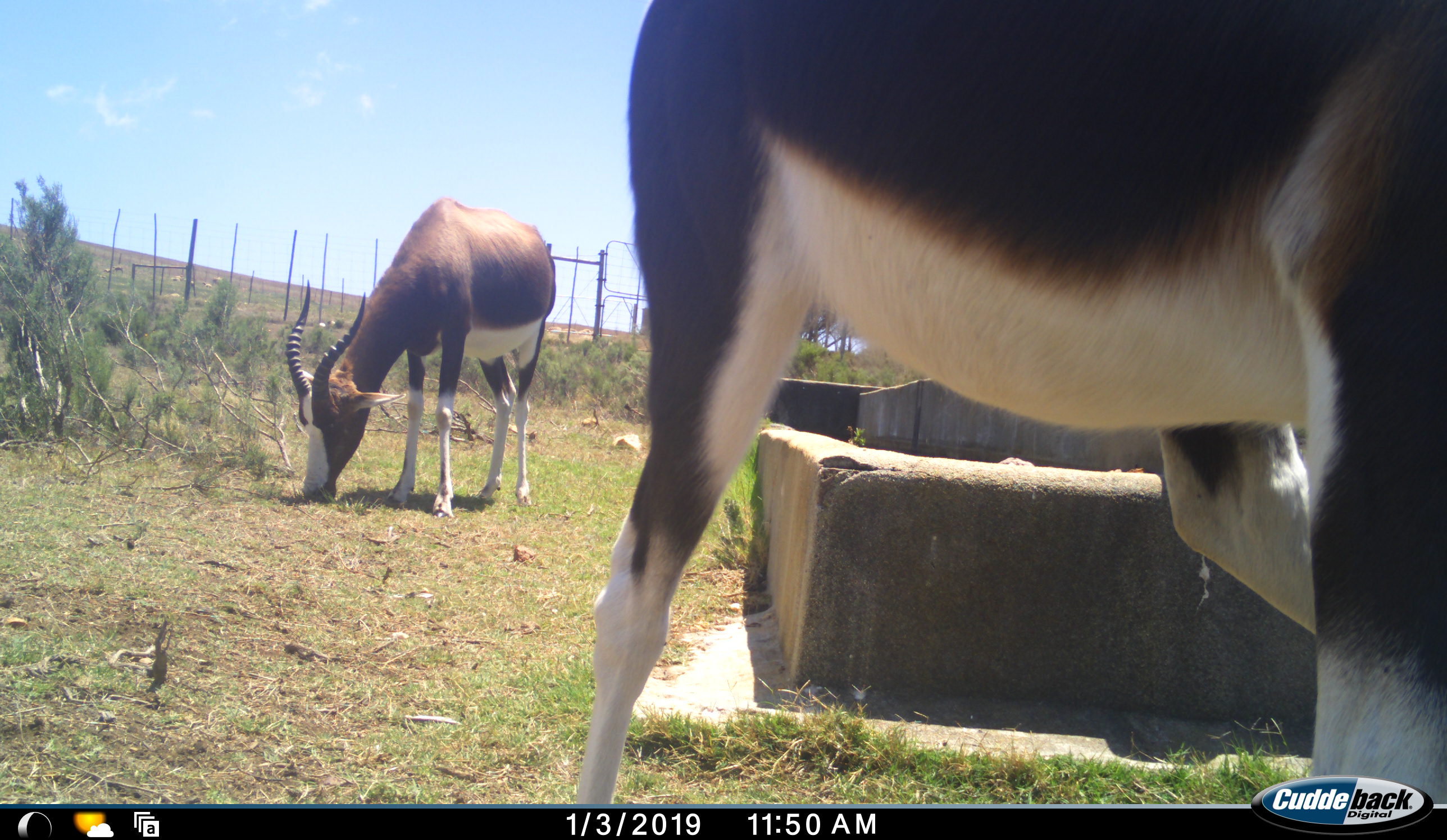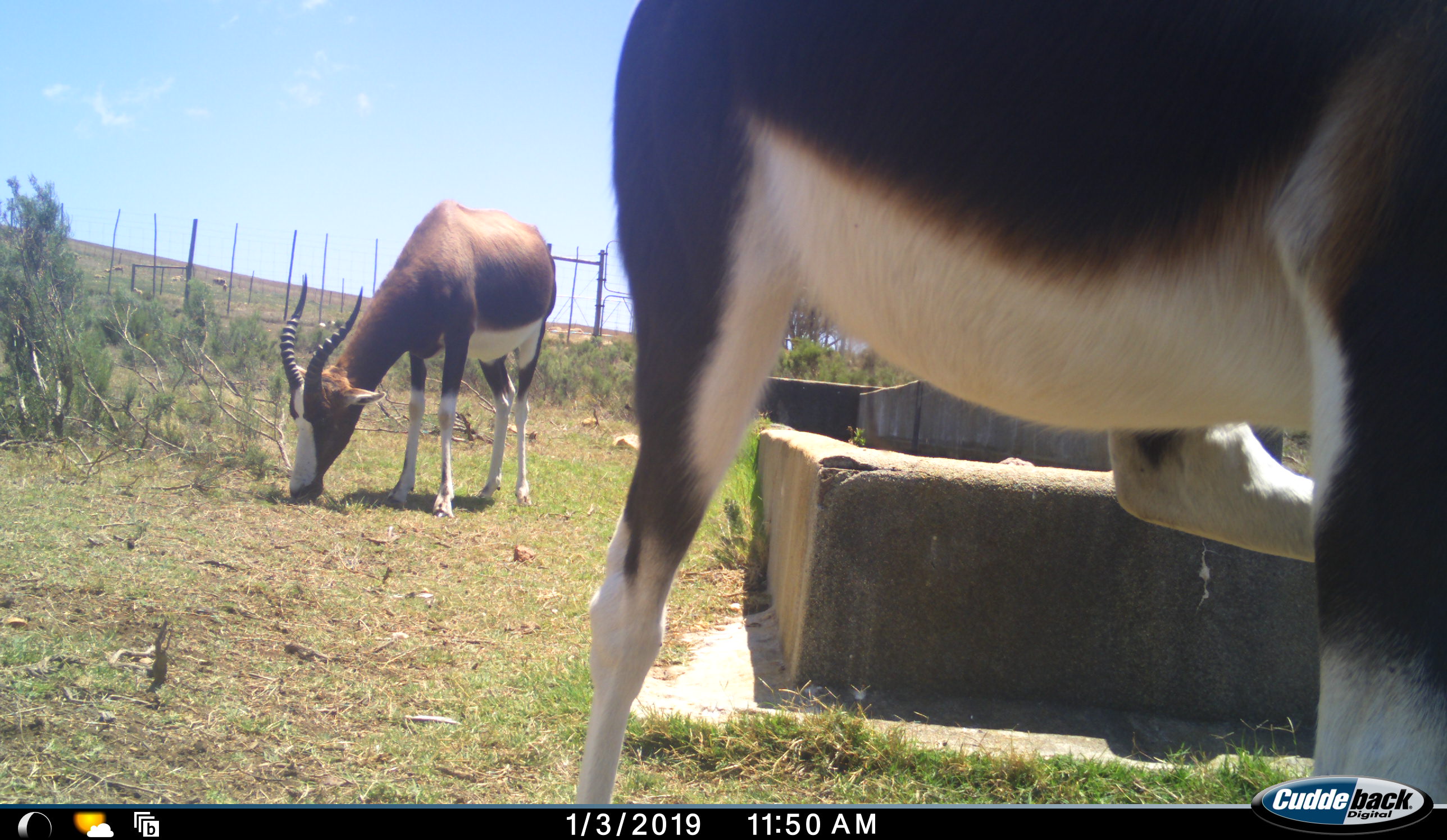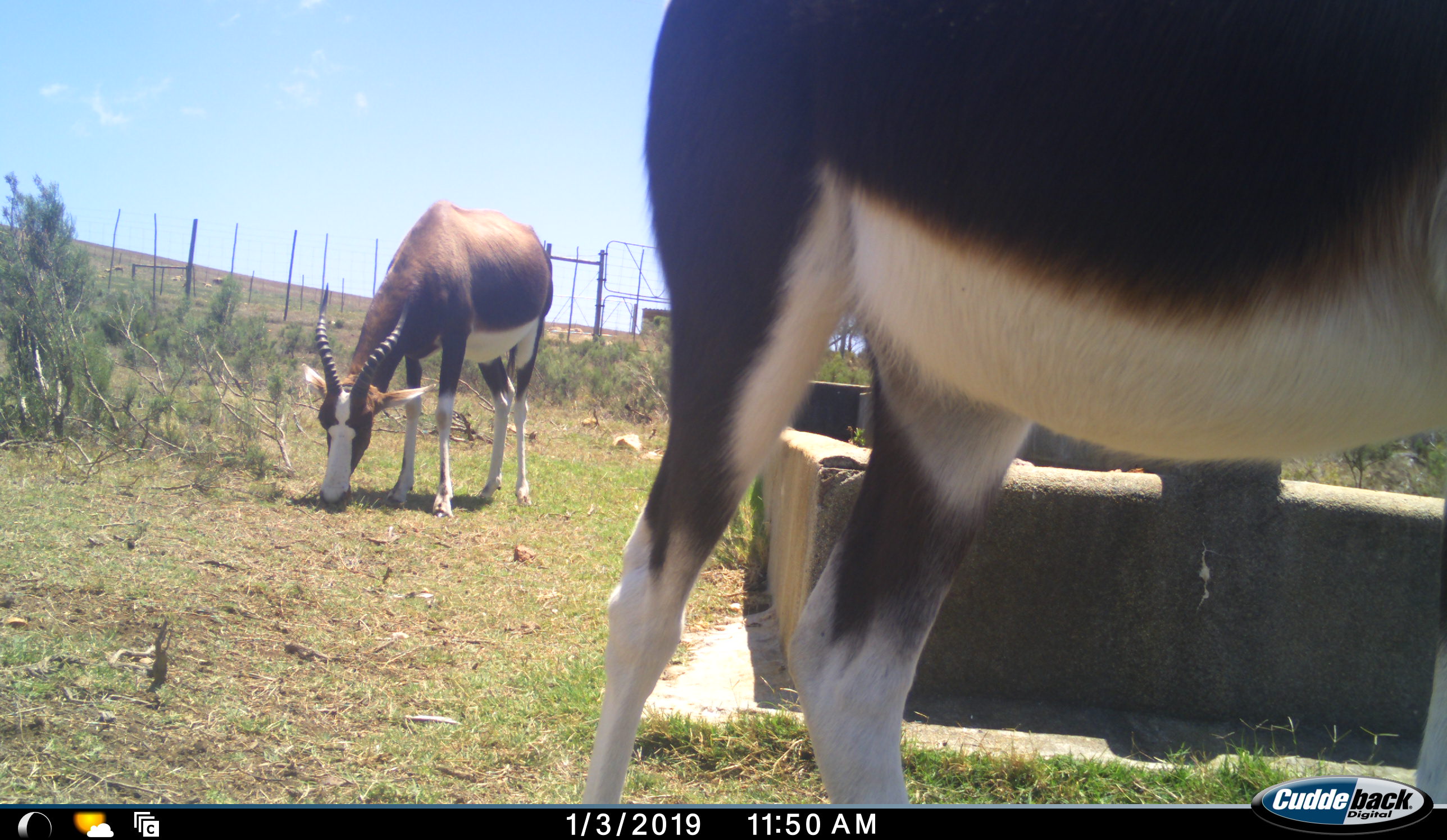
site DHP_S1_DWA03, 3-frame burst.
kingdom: Animalia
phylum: Chordata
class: Mammalia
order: Artiodactyla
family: Bovidae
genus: Damaliscus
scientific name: Damaliscus pygargus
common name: bontebok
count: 2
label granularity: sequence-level